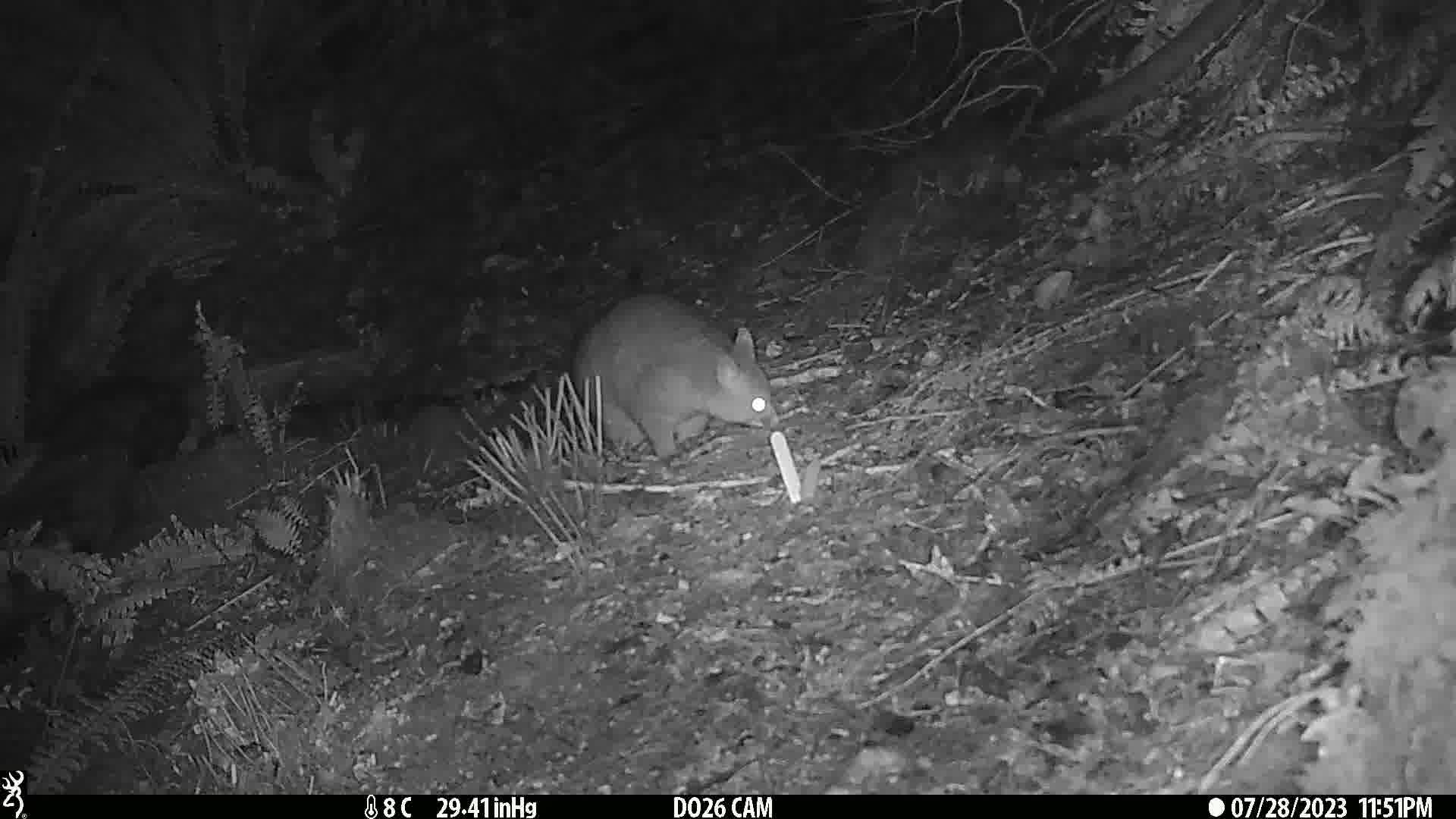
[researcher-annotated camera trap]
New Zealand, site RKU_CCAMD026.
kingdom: Animalia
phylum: Chordata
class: Mammalia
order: Diprotodontia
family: Phalangeridae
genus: Trichosurus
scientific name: Trichosurus vulpecula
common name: common brushtail possum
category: possum